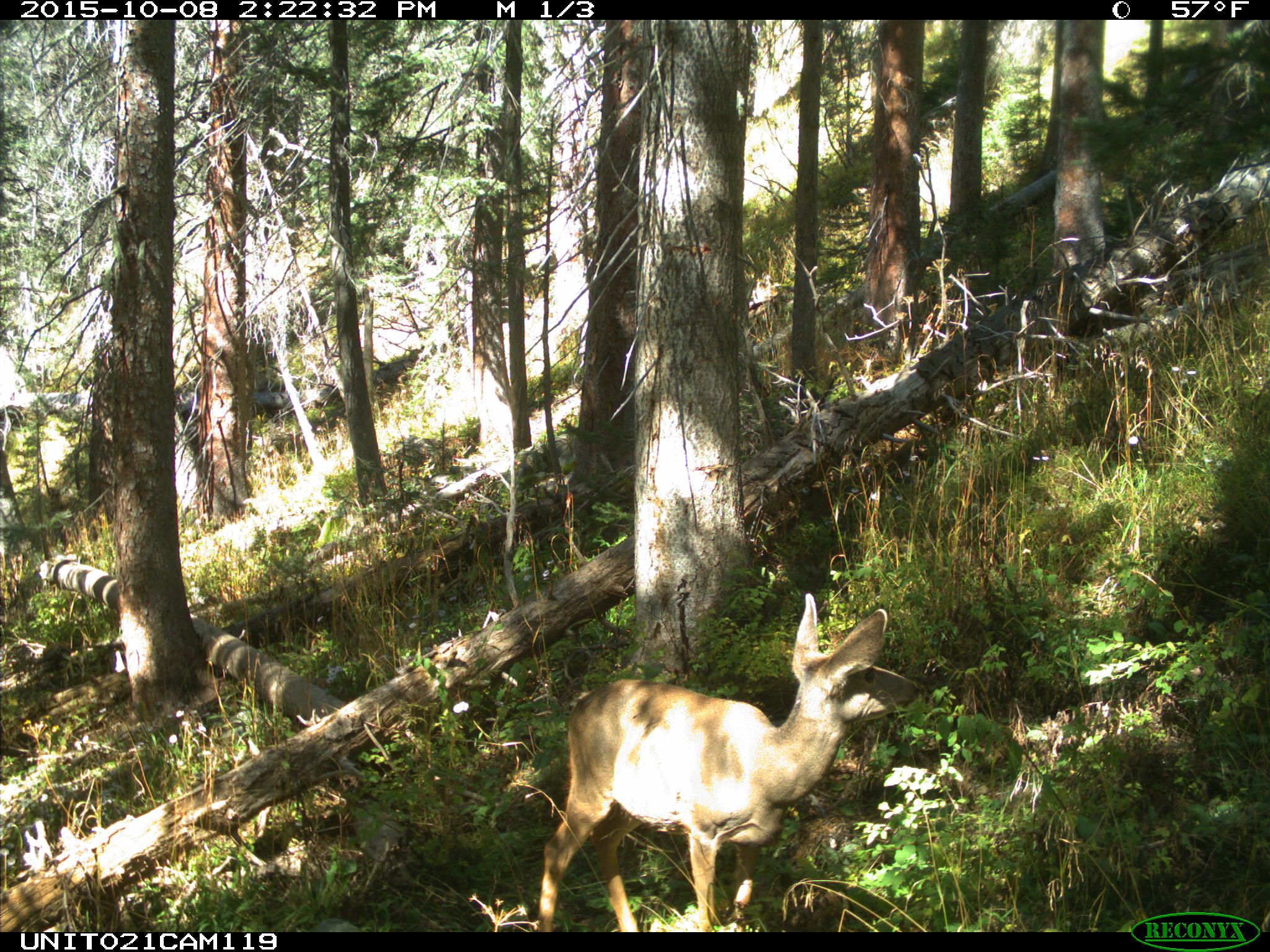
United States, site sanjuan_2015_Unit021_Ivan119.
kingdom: Animalia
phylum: Chordata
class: Mammalia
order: Artiodactyla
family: Cervidae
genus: Odocoileus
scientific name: Odocoileus hemionus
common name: mule deer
Odocoileus hemionus (mule deer).